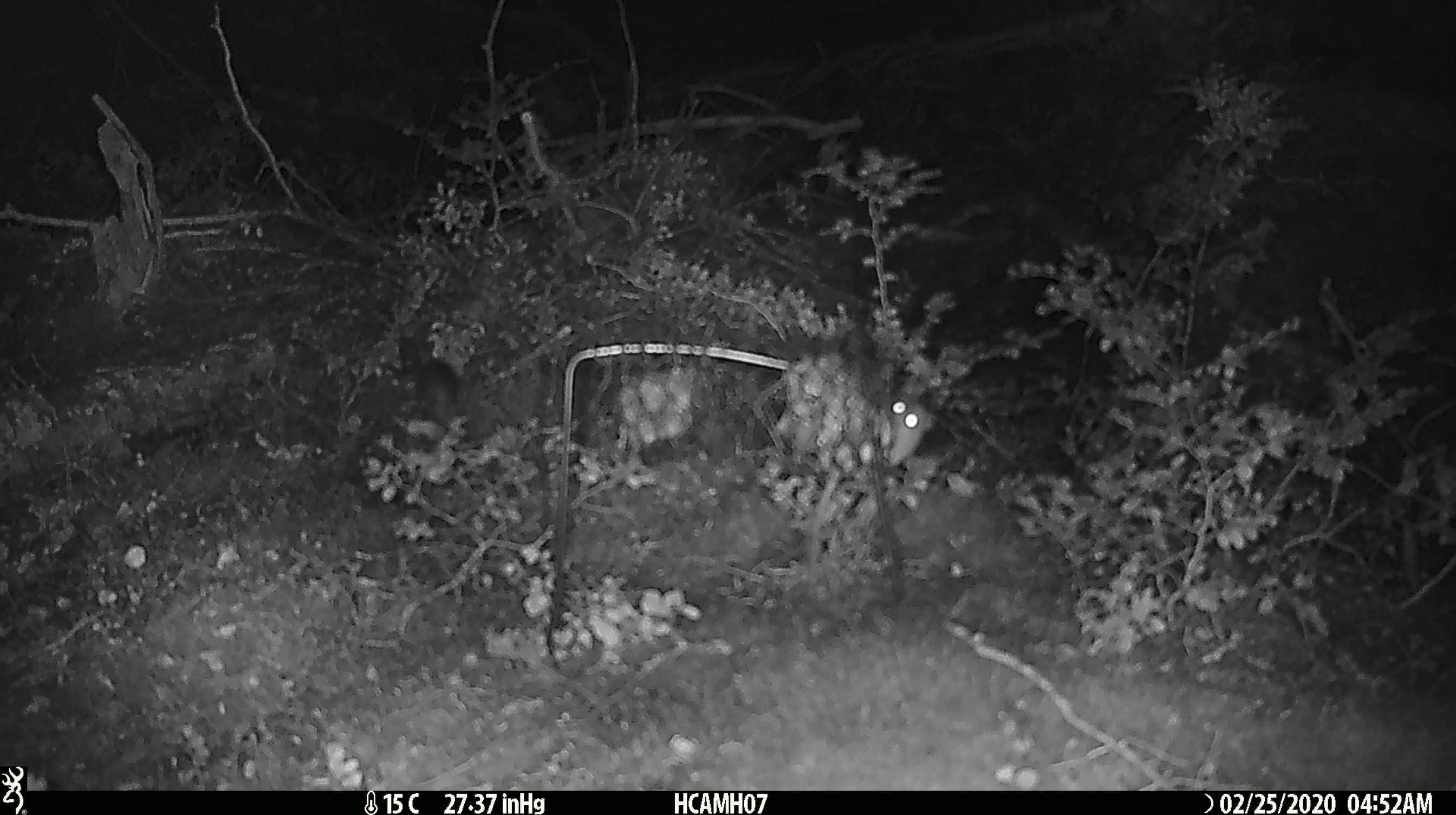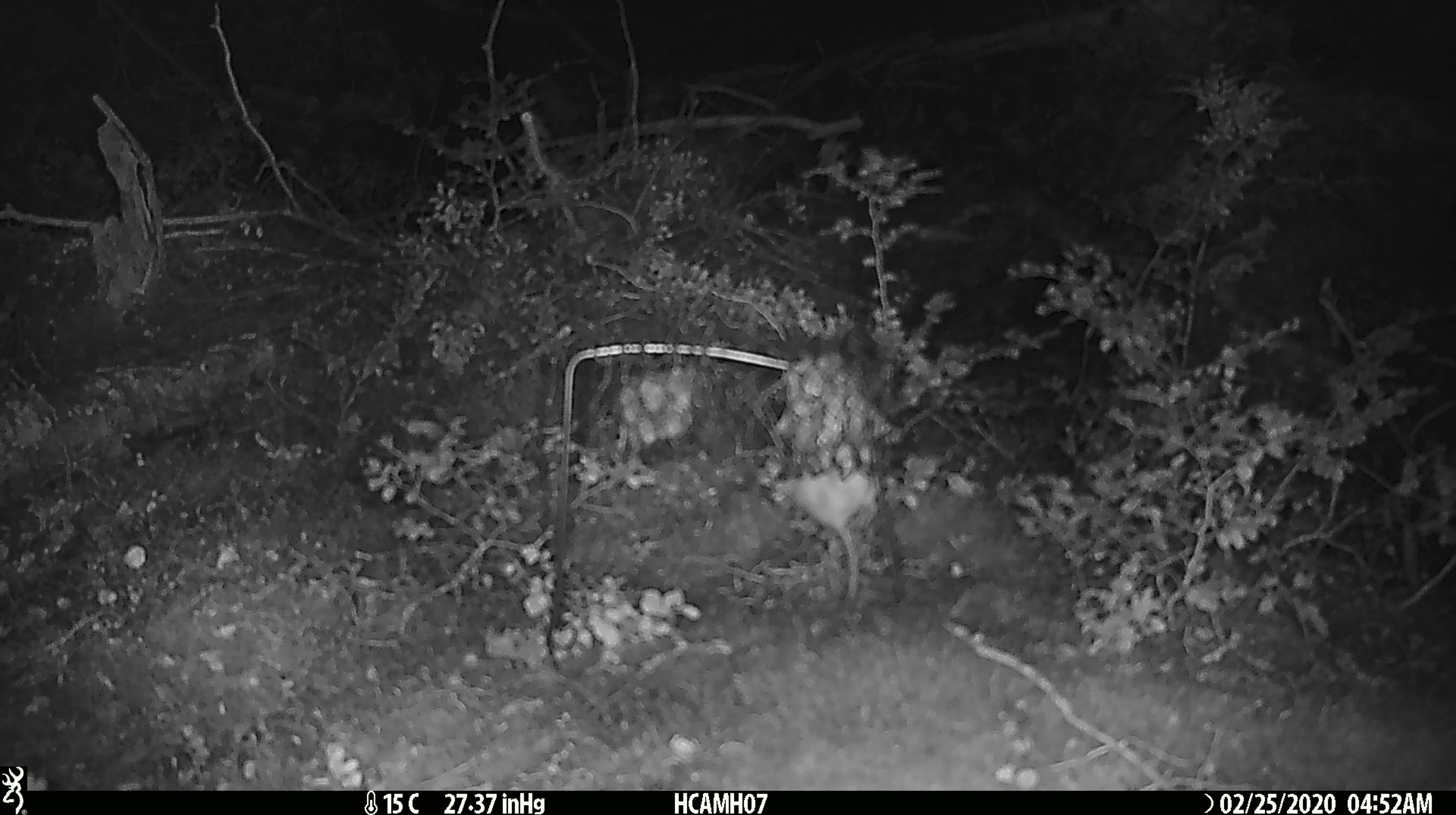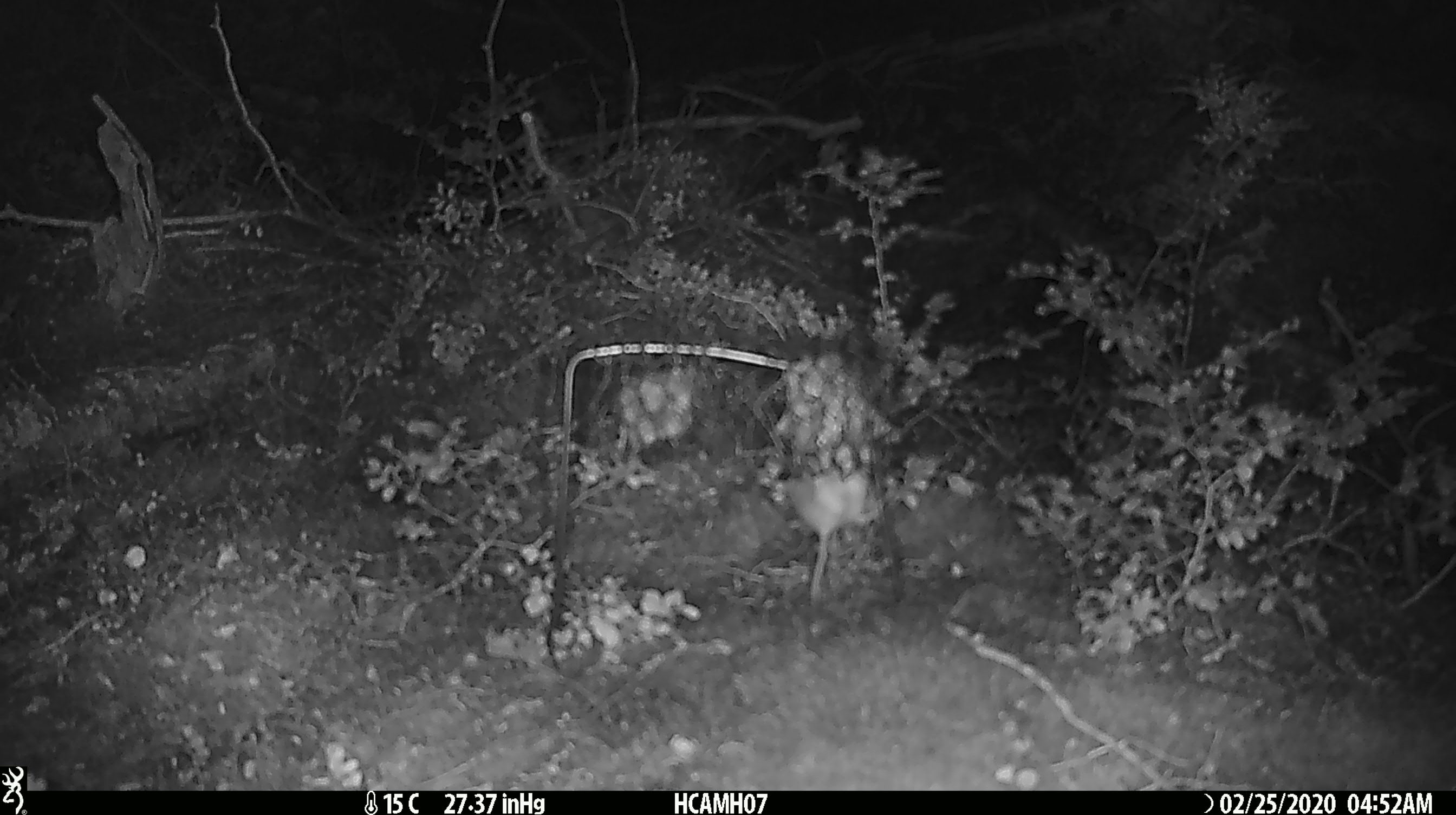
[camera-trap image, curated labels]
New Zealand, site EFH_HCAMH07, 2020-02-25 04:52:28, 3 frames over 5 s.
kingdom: Animalia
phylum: Chordata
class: Mammalia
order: Rodentia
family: Muridae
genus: Mus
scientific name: Mus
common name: mouse